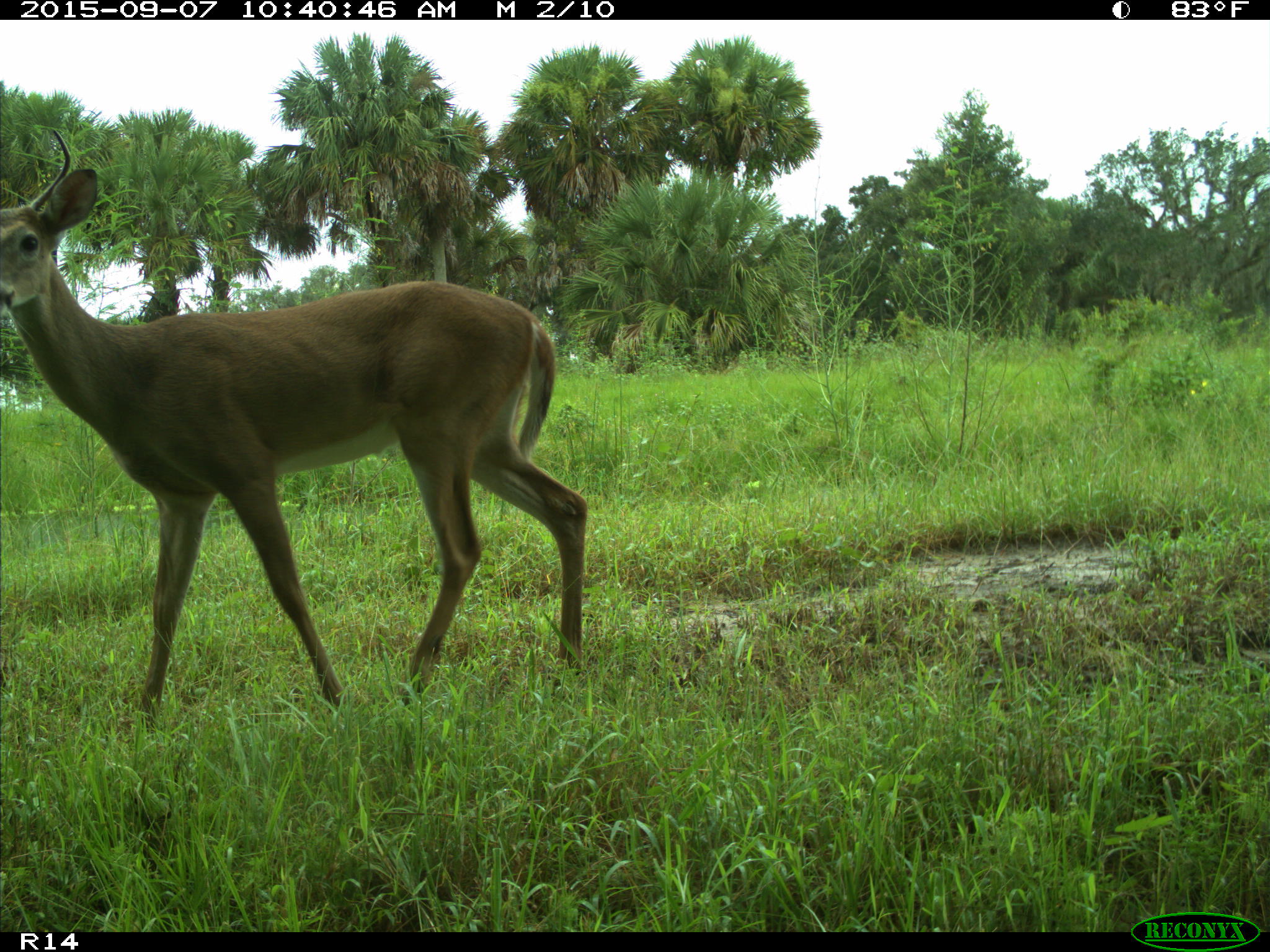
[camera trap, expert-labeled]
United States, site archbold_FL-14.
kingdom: Animalia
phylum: Chordata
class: Mammalia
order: Artiodactyla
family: Cervidae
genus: Odocoileus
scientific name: Odocoileus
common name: deer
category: unidentified deer